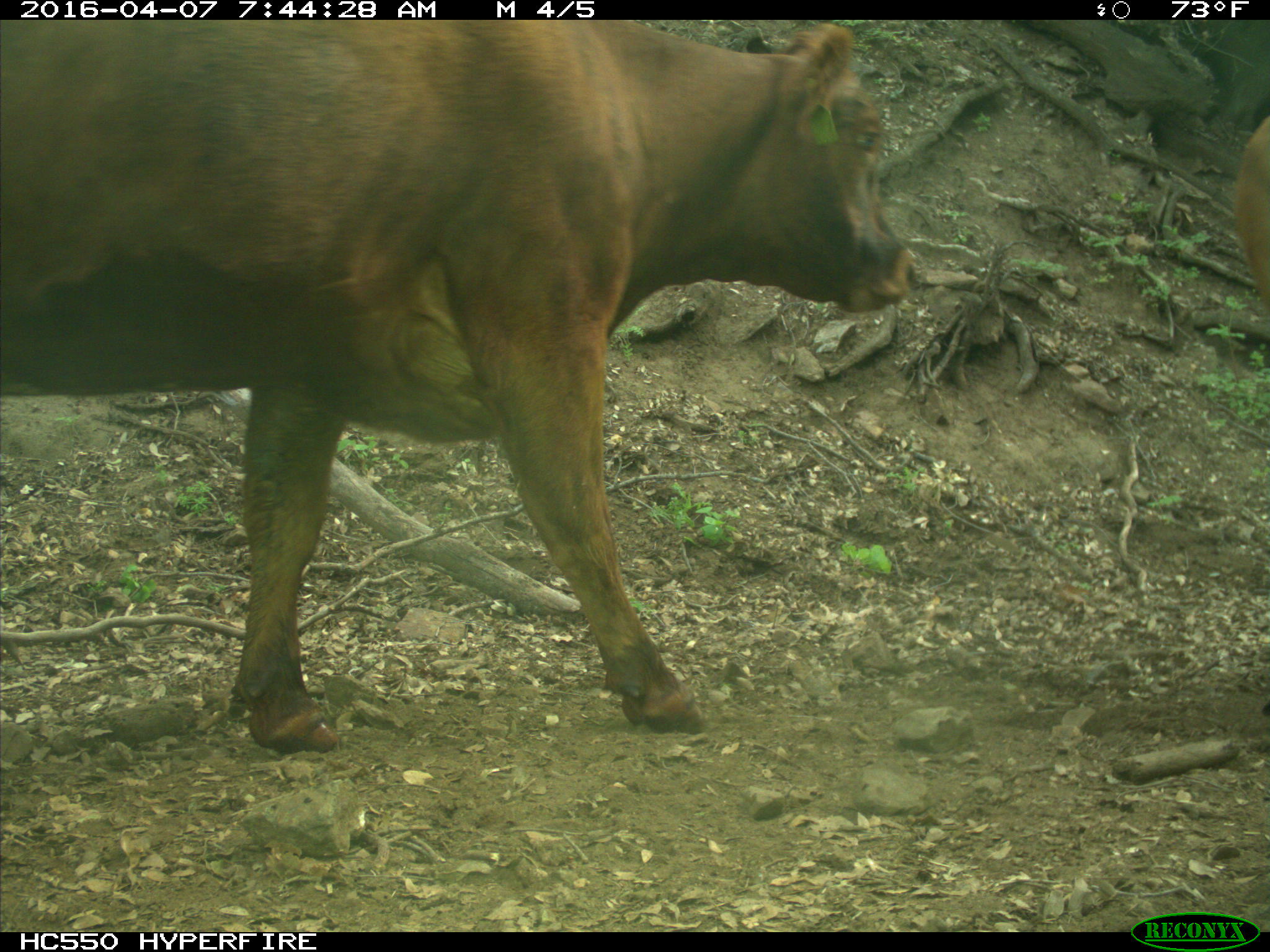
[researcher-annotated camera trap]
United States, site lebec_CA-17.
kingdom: Animalia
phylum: Chordata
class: Mammalia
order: Artiodactyla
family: Bovidae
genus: Bos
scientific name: Bos taurus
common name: domestic cow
Bos taurus (domestic cow).